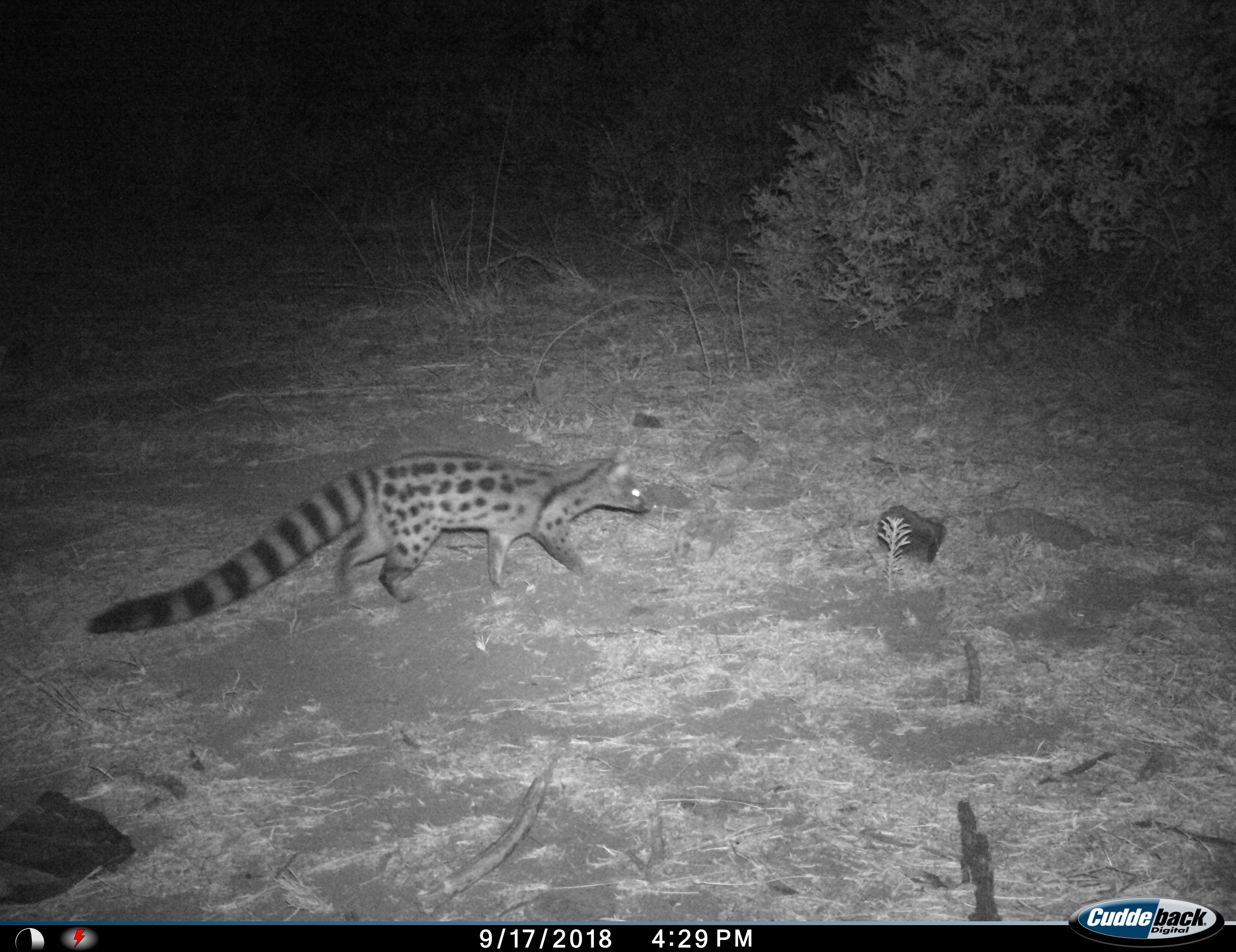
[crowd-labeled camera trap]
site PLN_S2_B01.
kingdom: Animalia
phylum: Chordata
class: Mammalia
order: Carnivora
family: Viverridae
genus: Genetta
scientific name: Genetta tigrina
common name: large-spotted genet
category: genetcapelargespotted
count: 1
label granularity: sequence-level